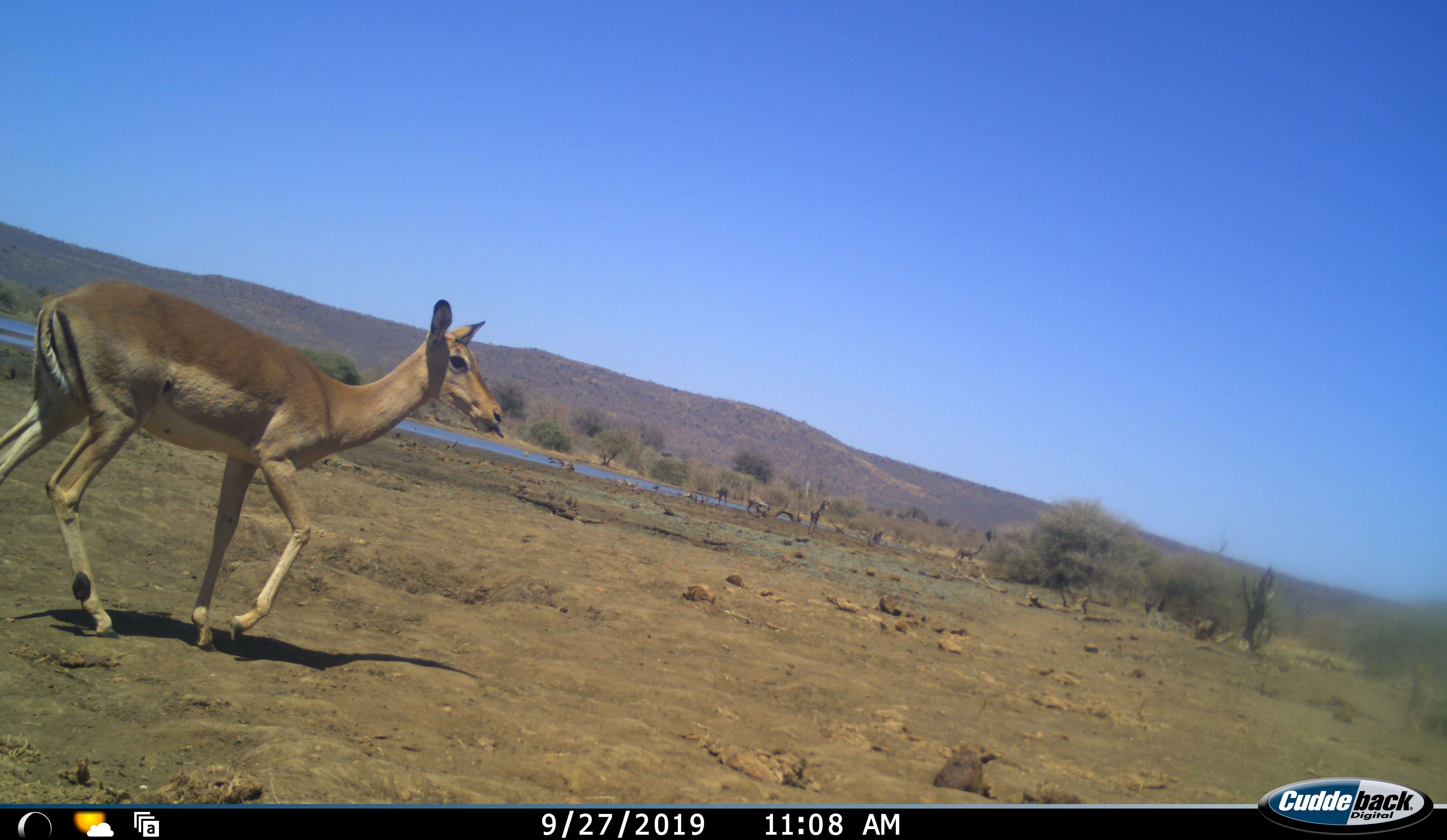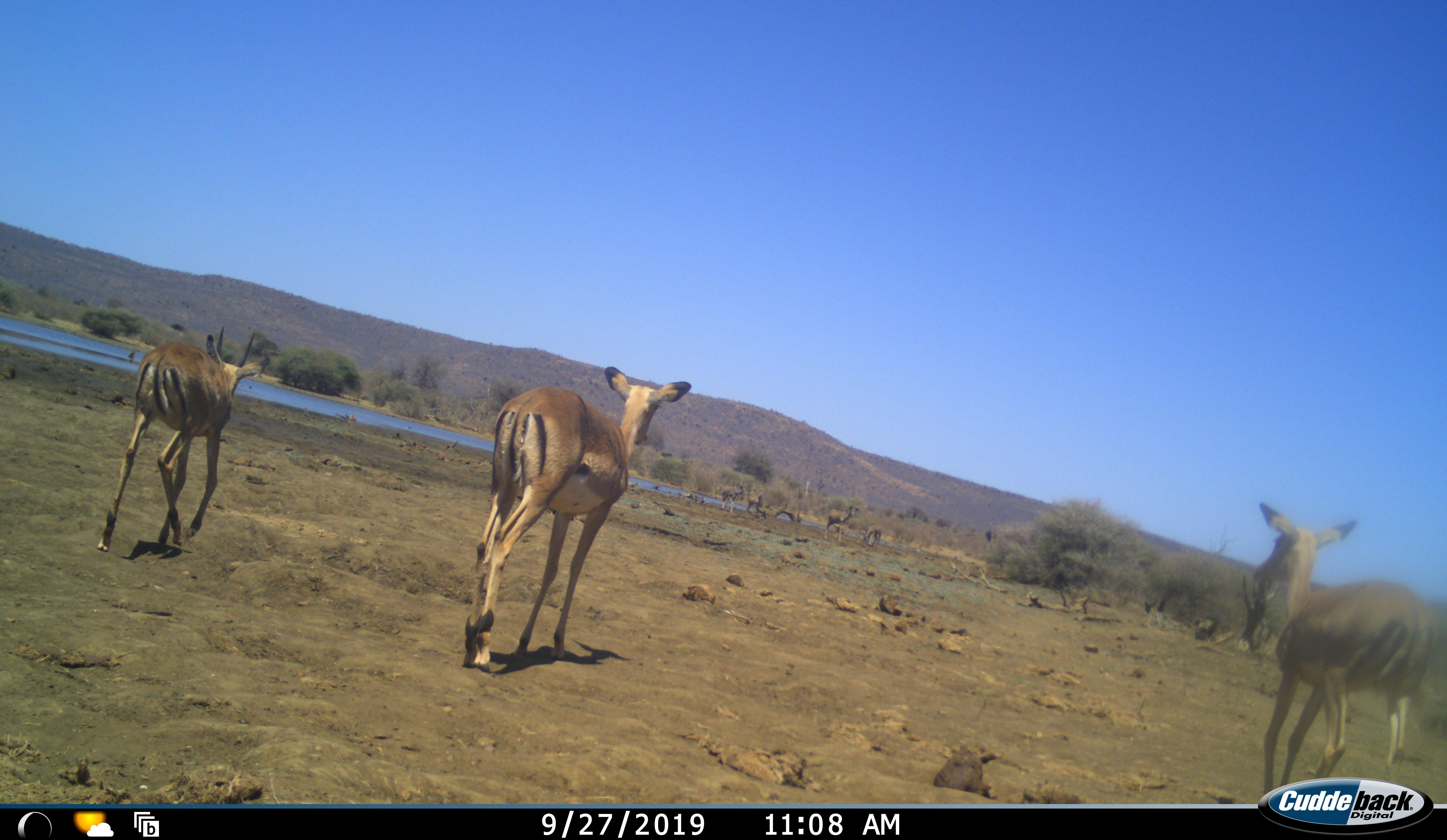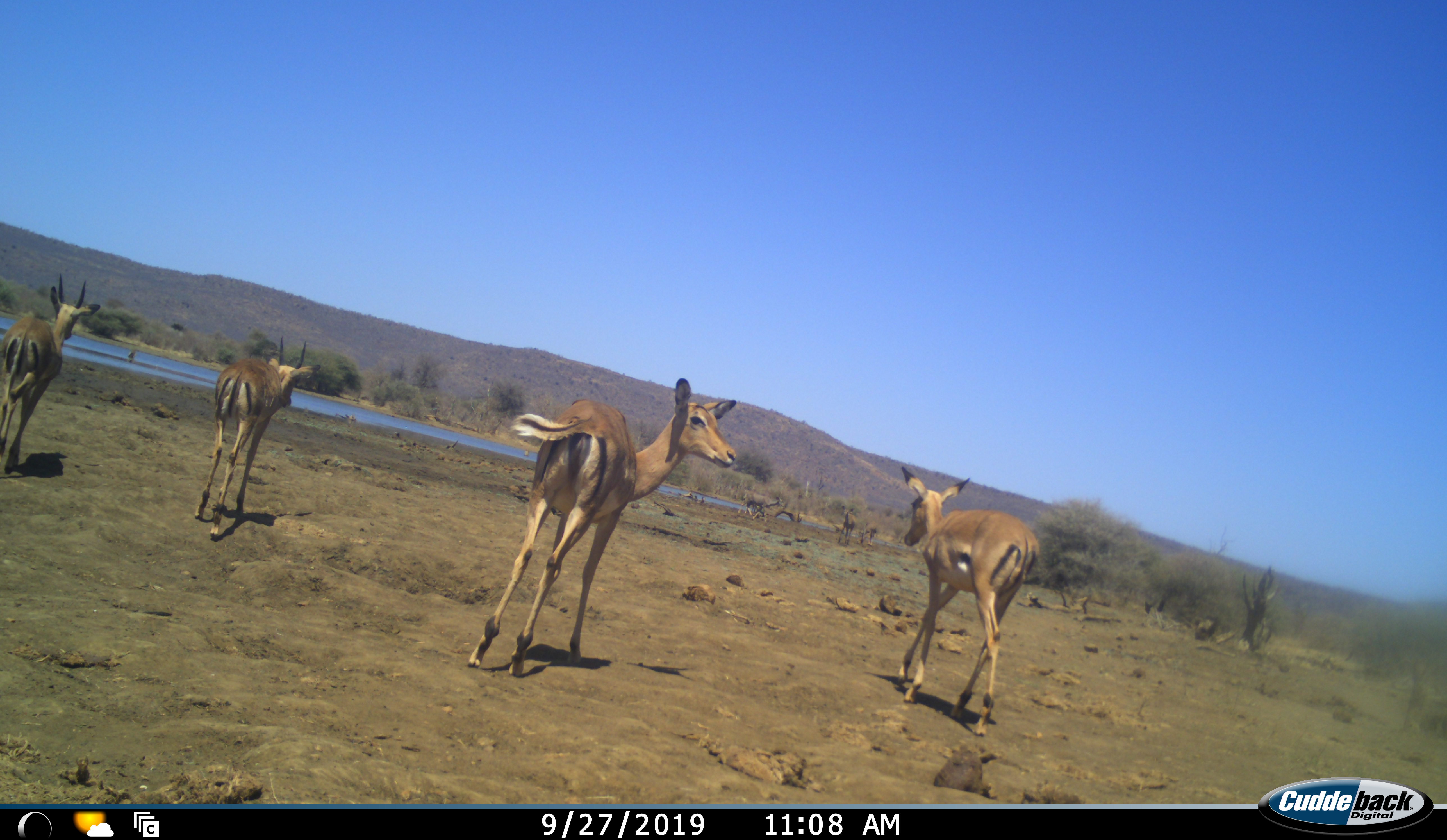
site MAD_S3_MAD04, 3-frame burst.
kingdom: Animalia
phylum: Chordata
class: Mammalia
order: Artiodactyla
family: Bovidae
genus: Aepyceros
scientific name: Aepyceros melampus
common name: impala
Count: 4.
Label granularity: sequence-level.